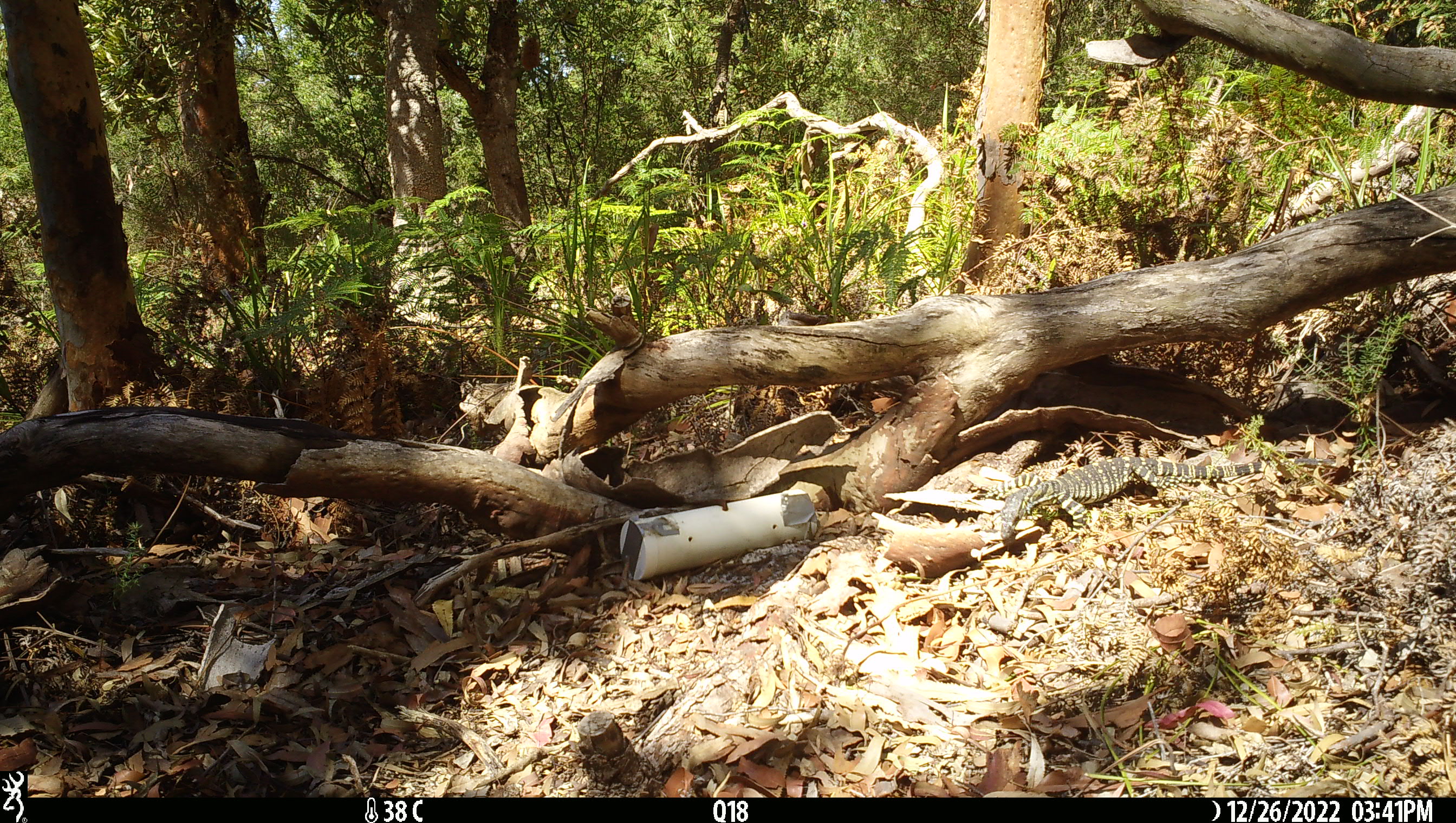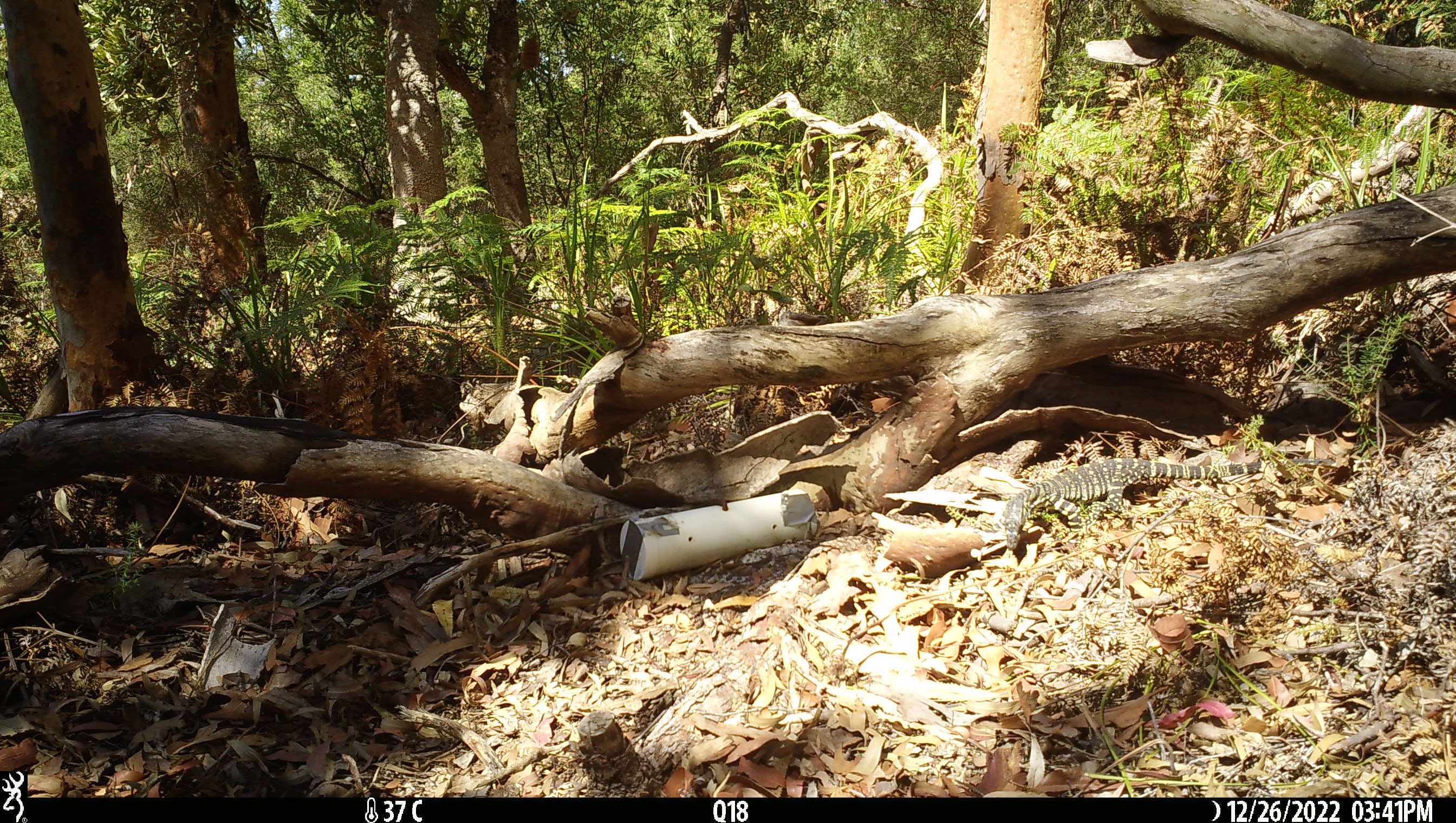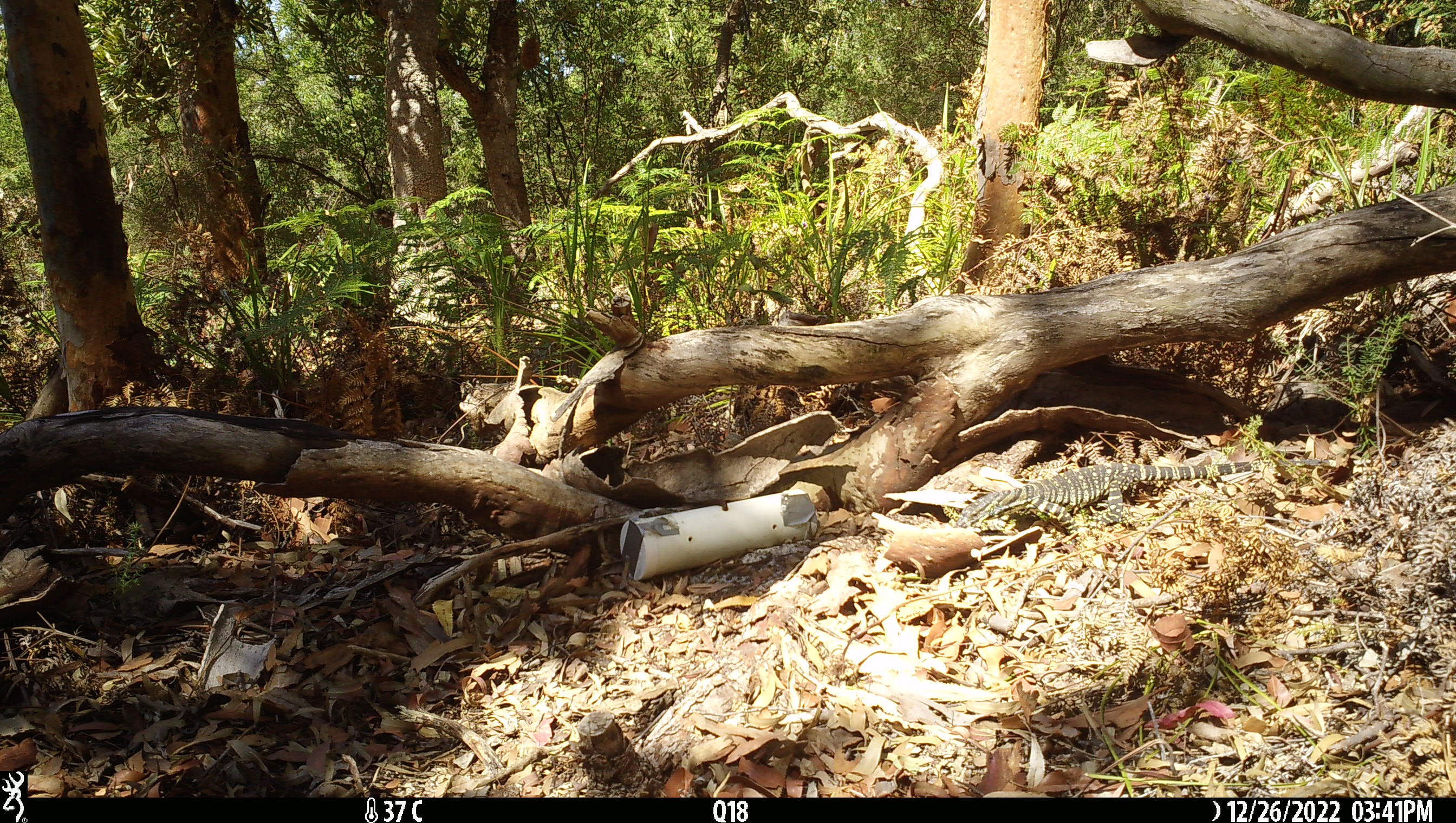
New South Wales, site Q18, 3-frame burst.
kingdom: Animalia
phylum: Chordata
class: Reptilia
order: Squamata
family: Varanidae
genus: Varanus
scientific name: Varanus varius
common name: lace monitor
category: goanna